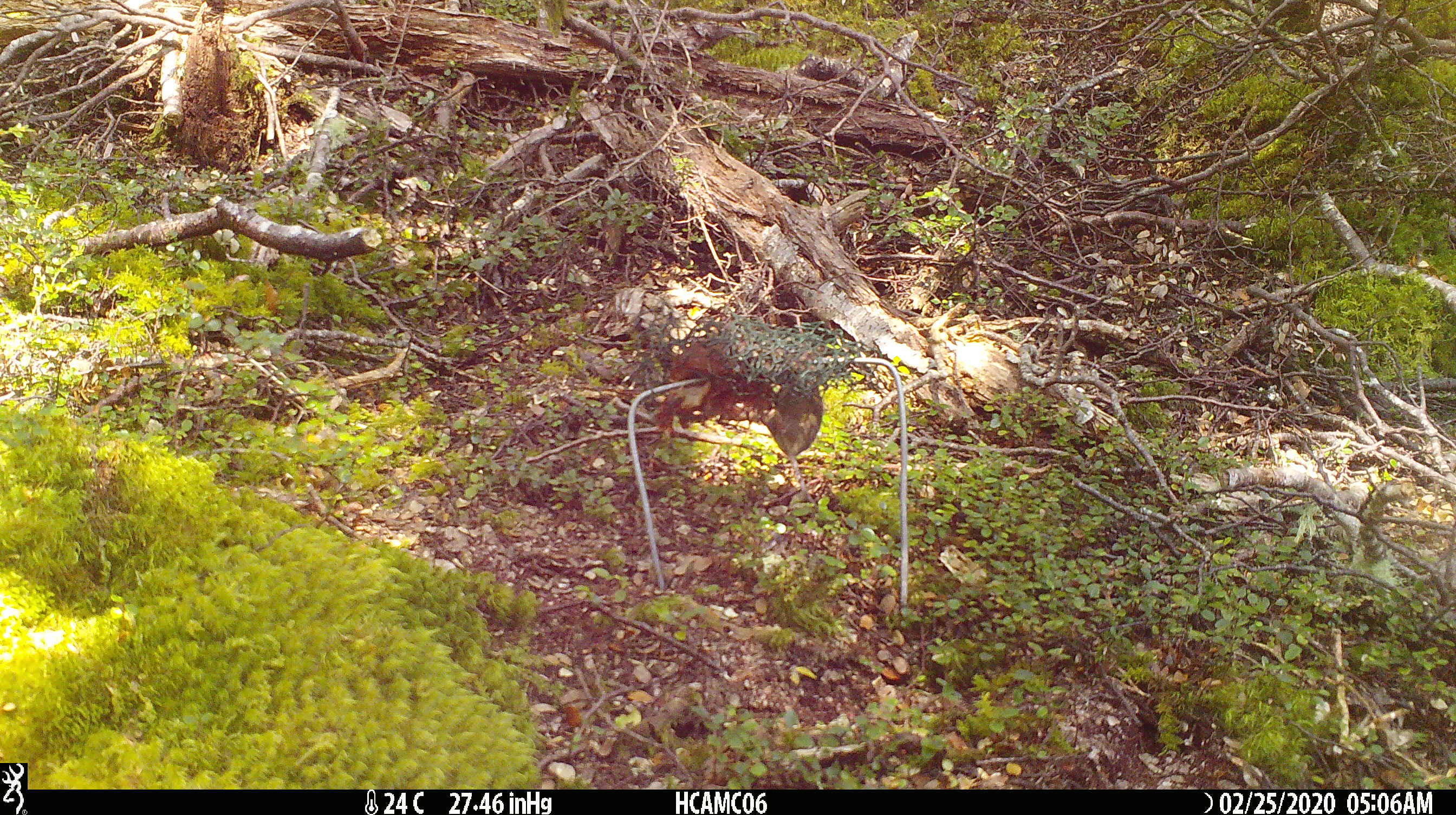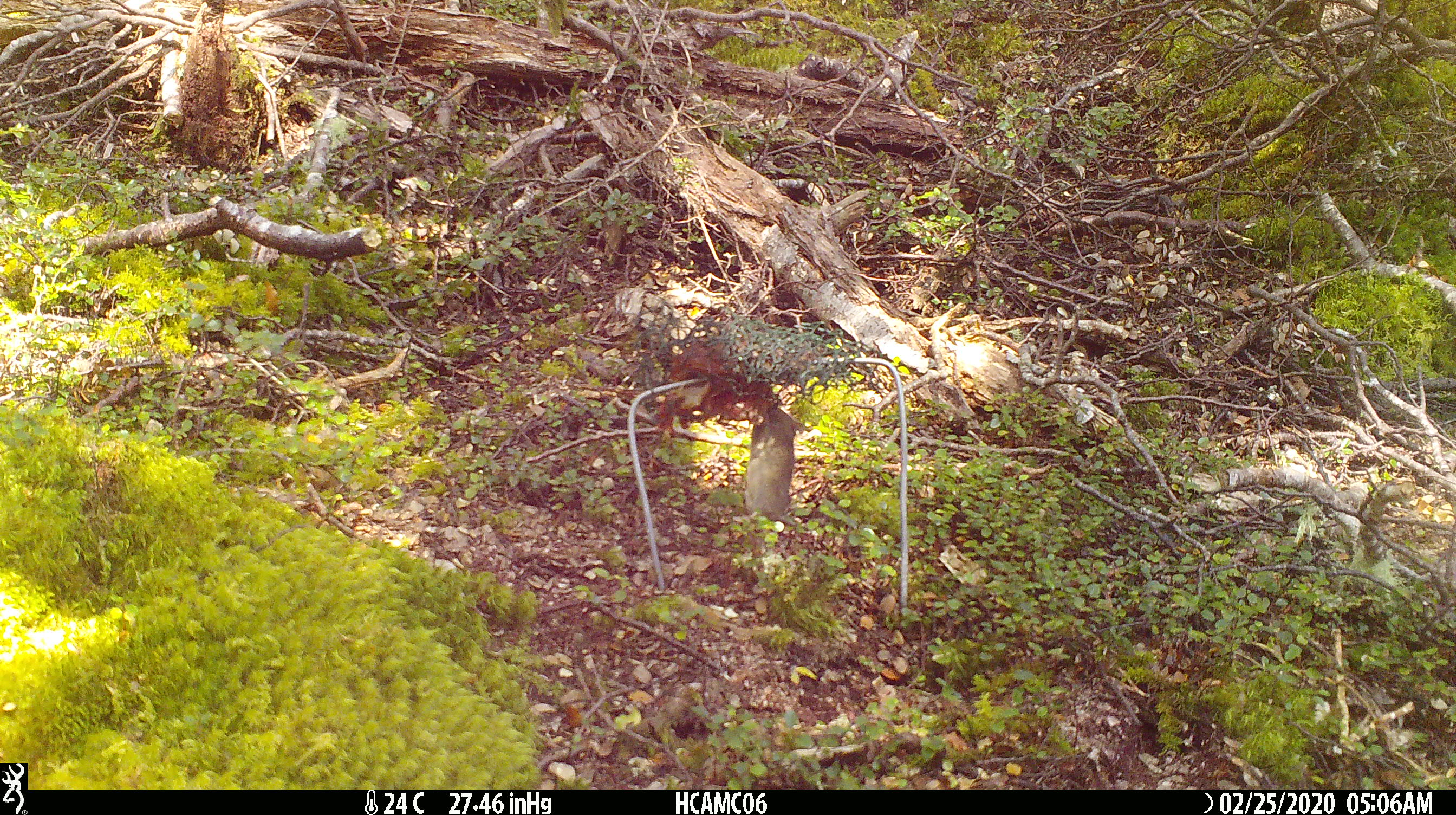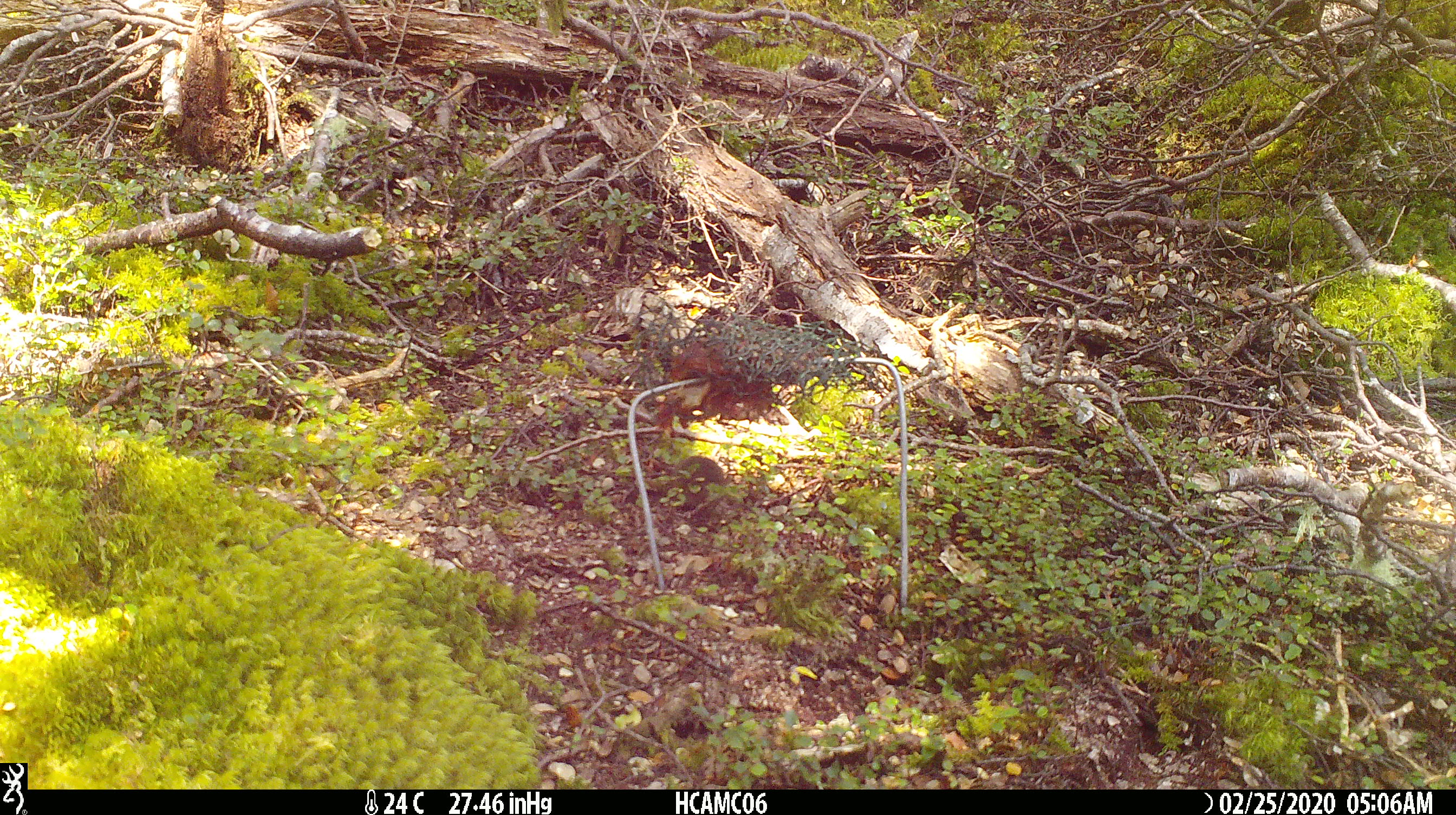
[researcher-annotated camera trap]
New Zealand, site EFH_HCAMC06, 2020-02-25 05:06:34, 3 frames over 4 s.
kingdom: Animalia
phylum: Chordata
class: Mammalia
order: Rodentia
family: Muridae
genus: Mus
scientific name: Mus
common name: mouse